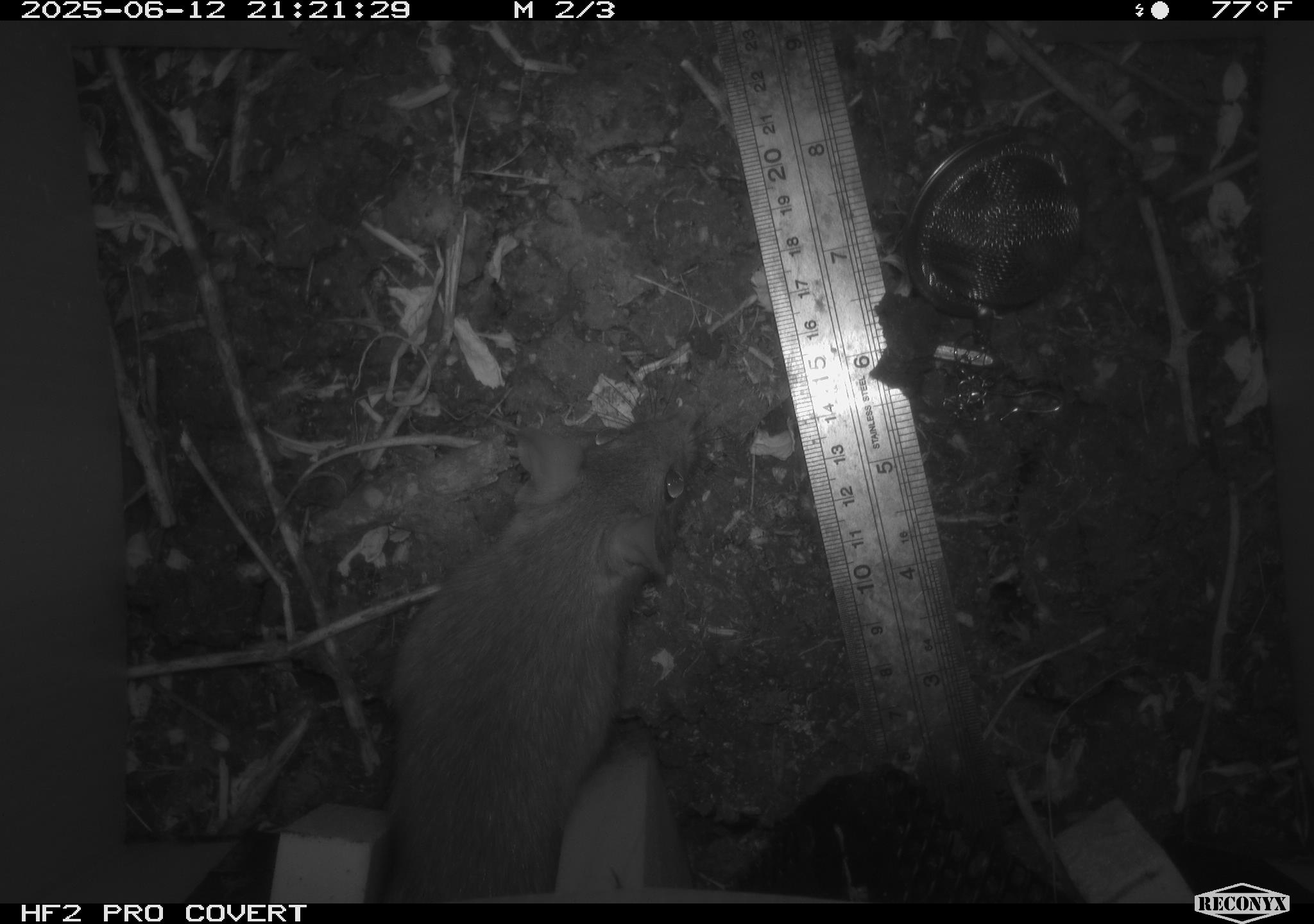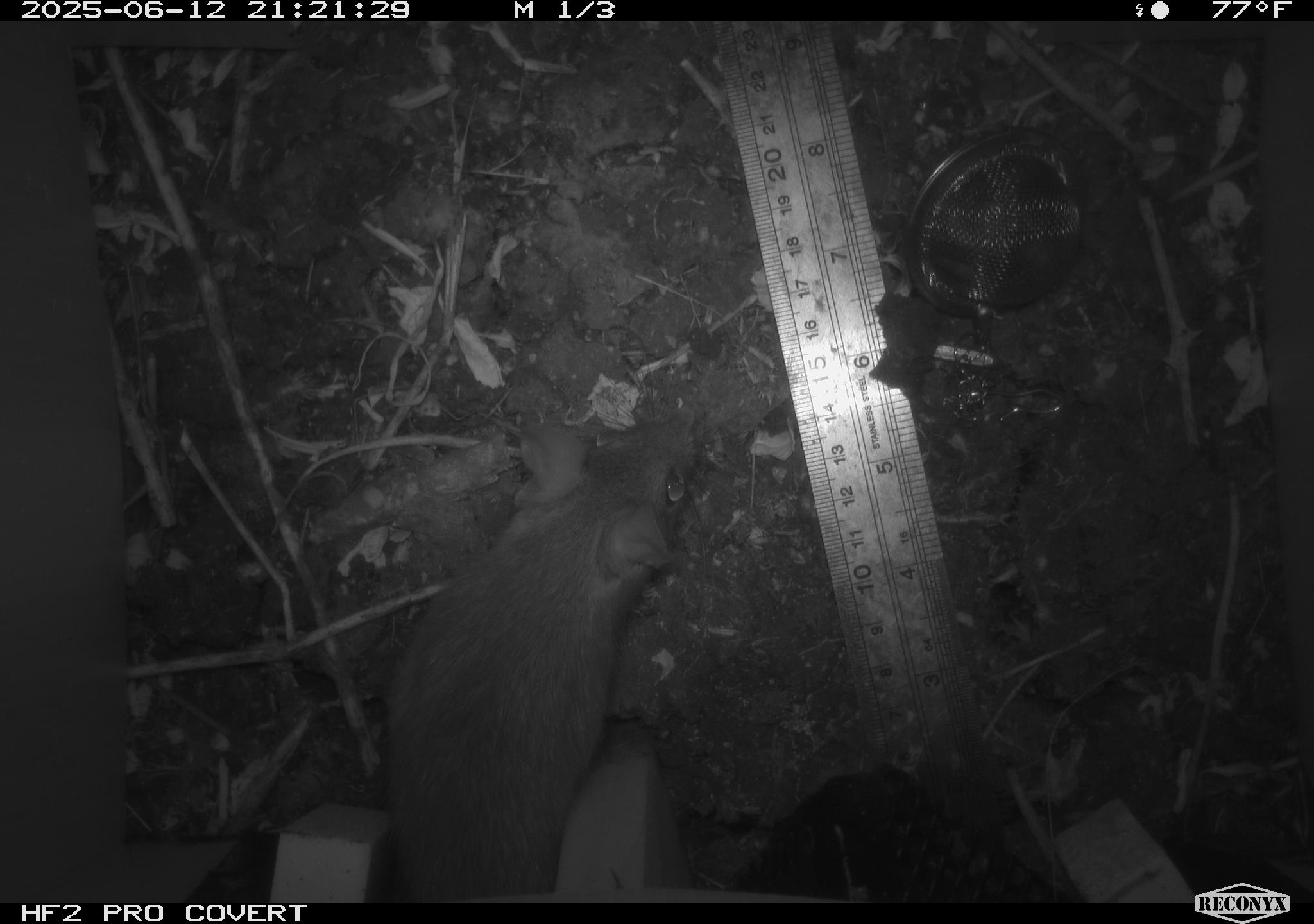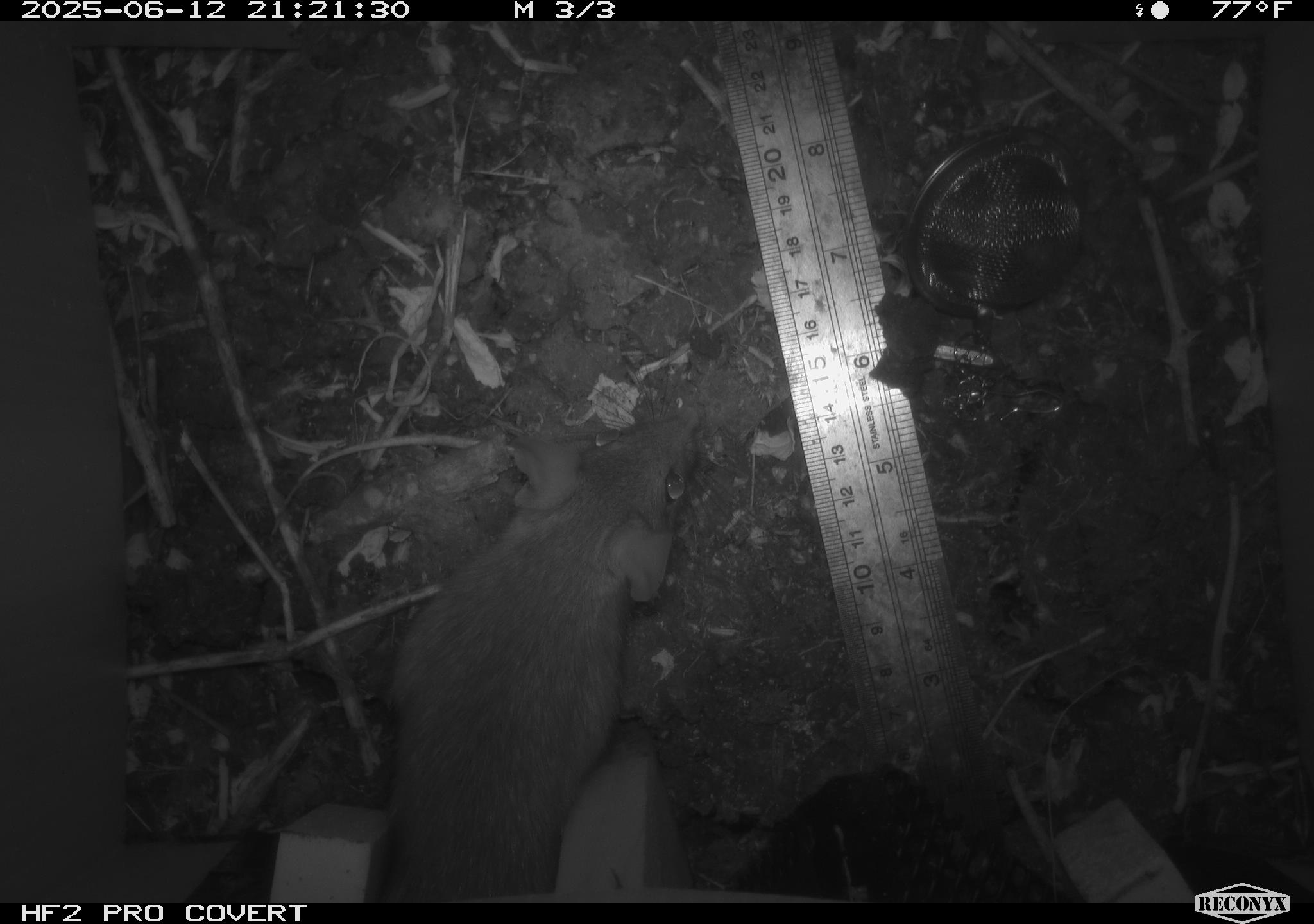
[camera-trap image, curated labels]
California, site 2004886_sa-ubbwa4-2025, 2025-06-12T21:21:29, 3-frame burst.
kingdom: Animalia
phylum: Chordata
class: Mammalia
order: Rodentia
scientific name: Rodentia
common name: rodent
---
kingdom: Animalia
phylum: Chordata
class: Mammalia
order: Rodentia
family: Muridae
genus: Rattus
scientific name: Rattus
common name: rat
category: rattus species